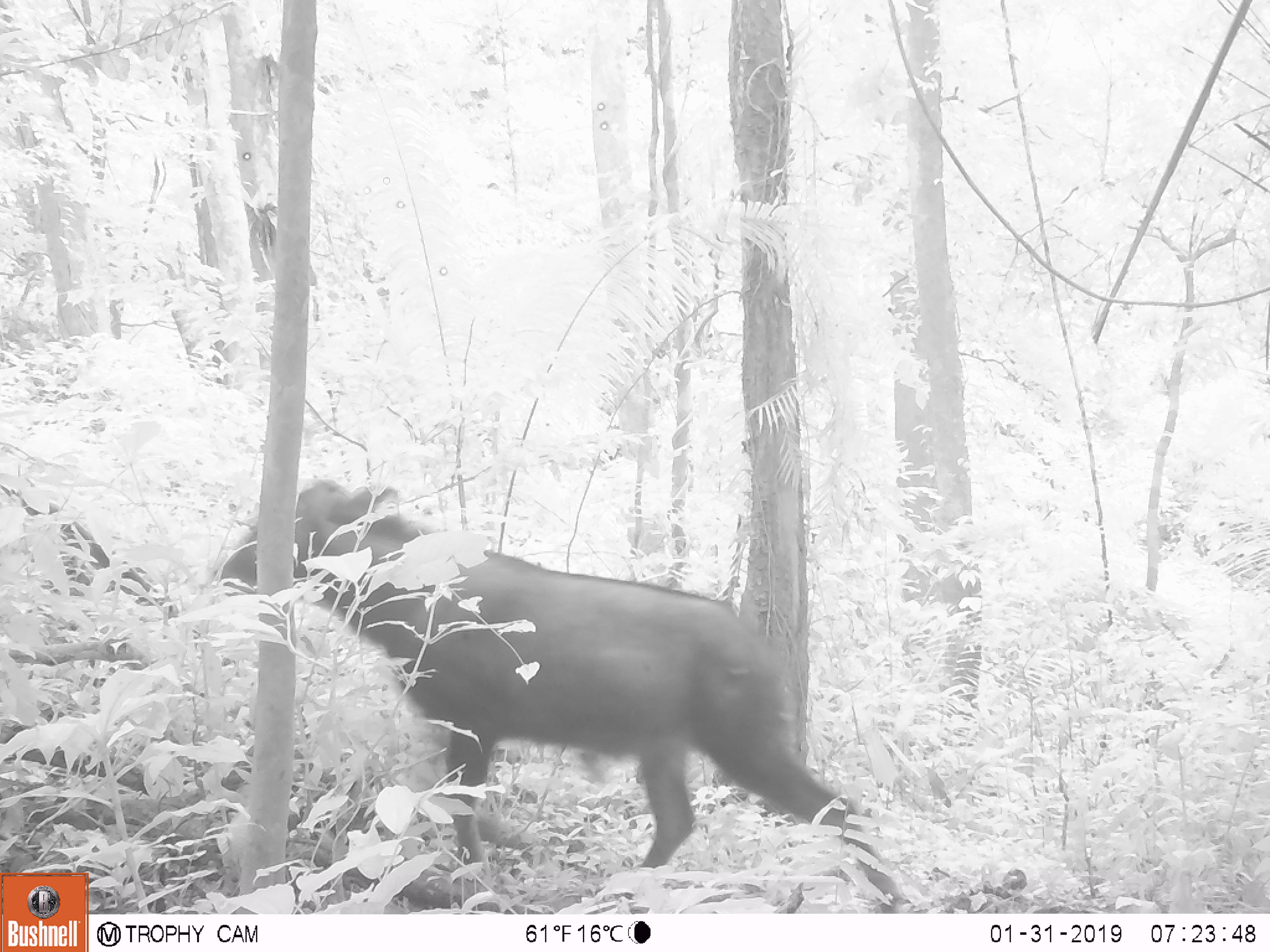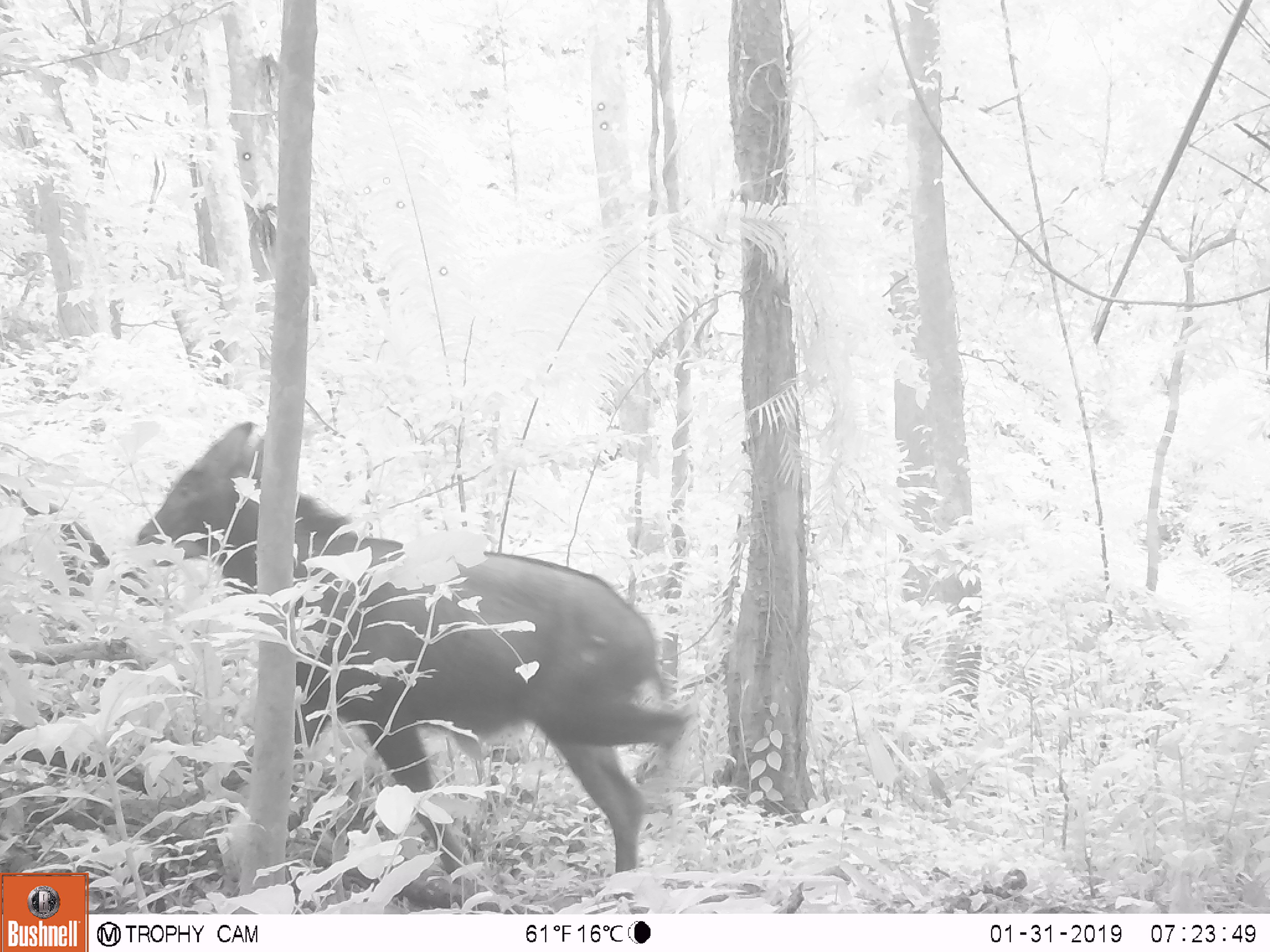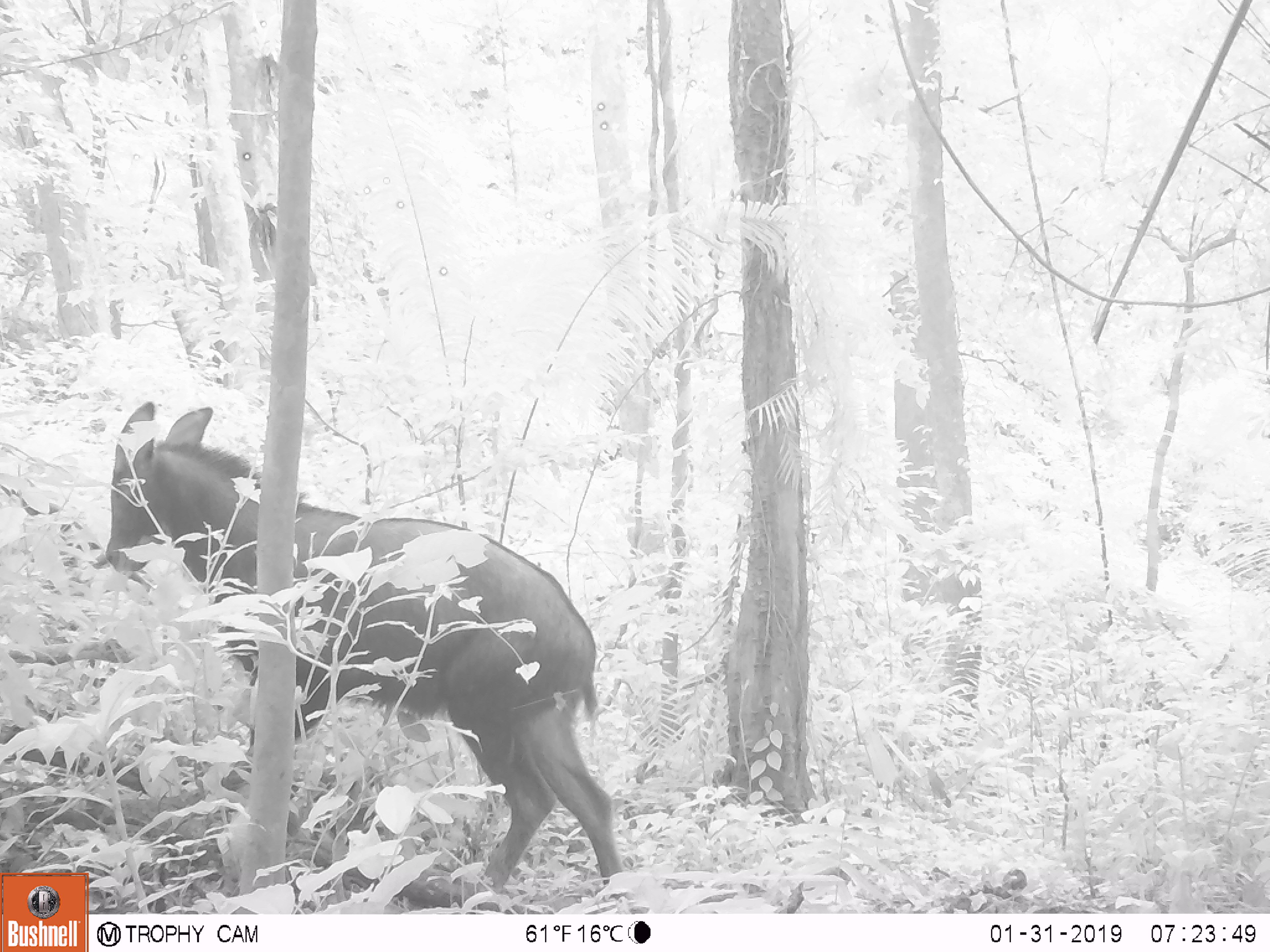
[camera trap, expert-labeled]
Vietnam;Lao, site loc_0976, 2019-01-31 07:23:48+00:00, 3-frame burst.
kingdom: Animalia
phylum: Chordata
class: Mammalia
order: Artiodactyla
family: Bovidae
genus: Capricornis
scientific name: Capricornis sumatraensis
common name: chinese serow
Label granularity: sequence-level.